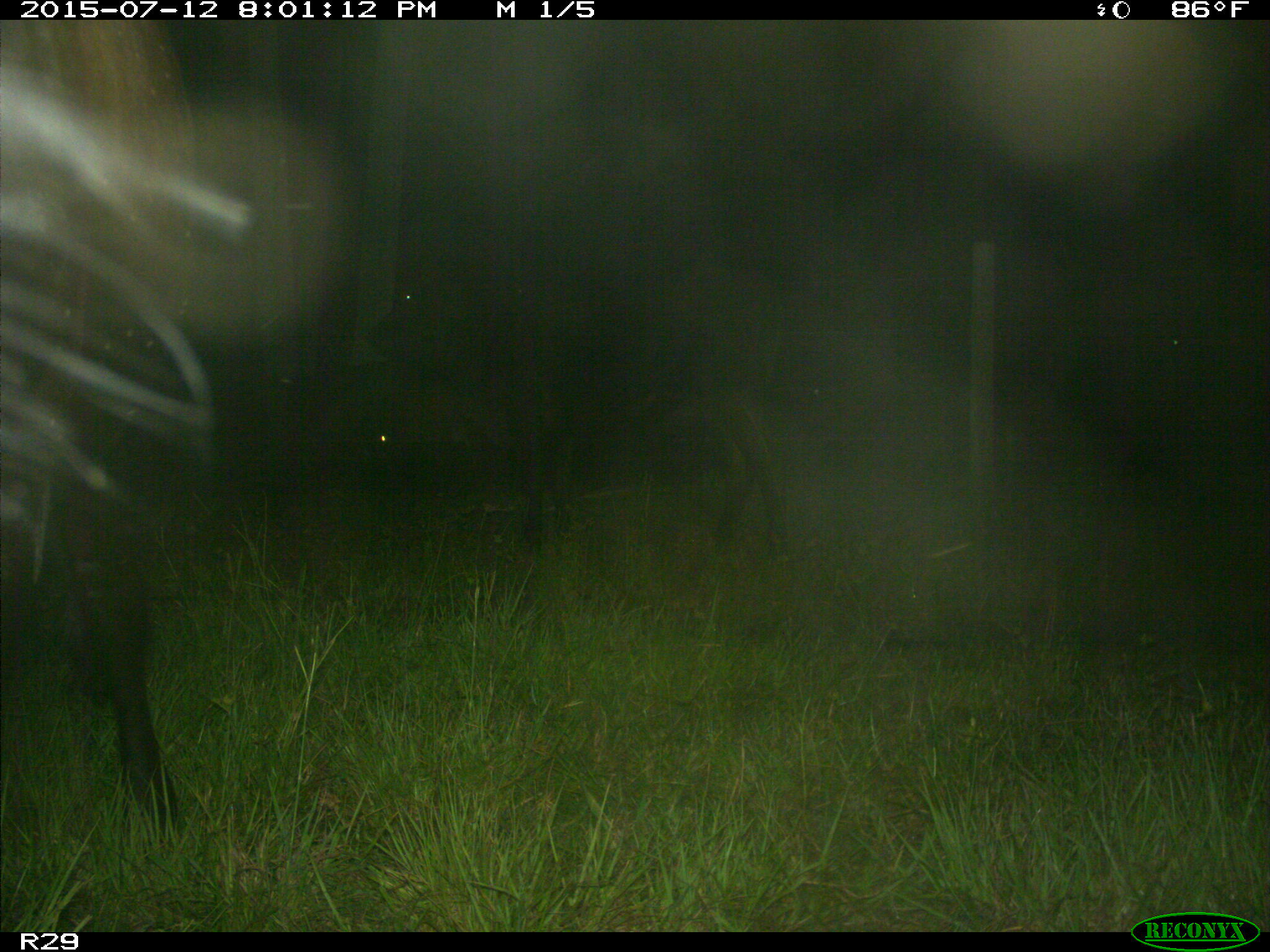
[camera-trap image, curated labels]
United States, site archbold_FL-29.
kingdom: Animalia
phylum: Chordata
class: Mammalia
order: Artiodactyla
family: Bovidae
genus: Bos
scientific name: Bos taurus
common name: domestic cow